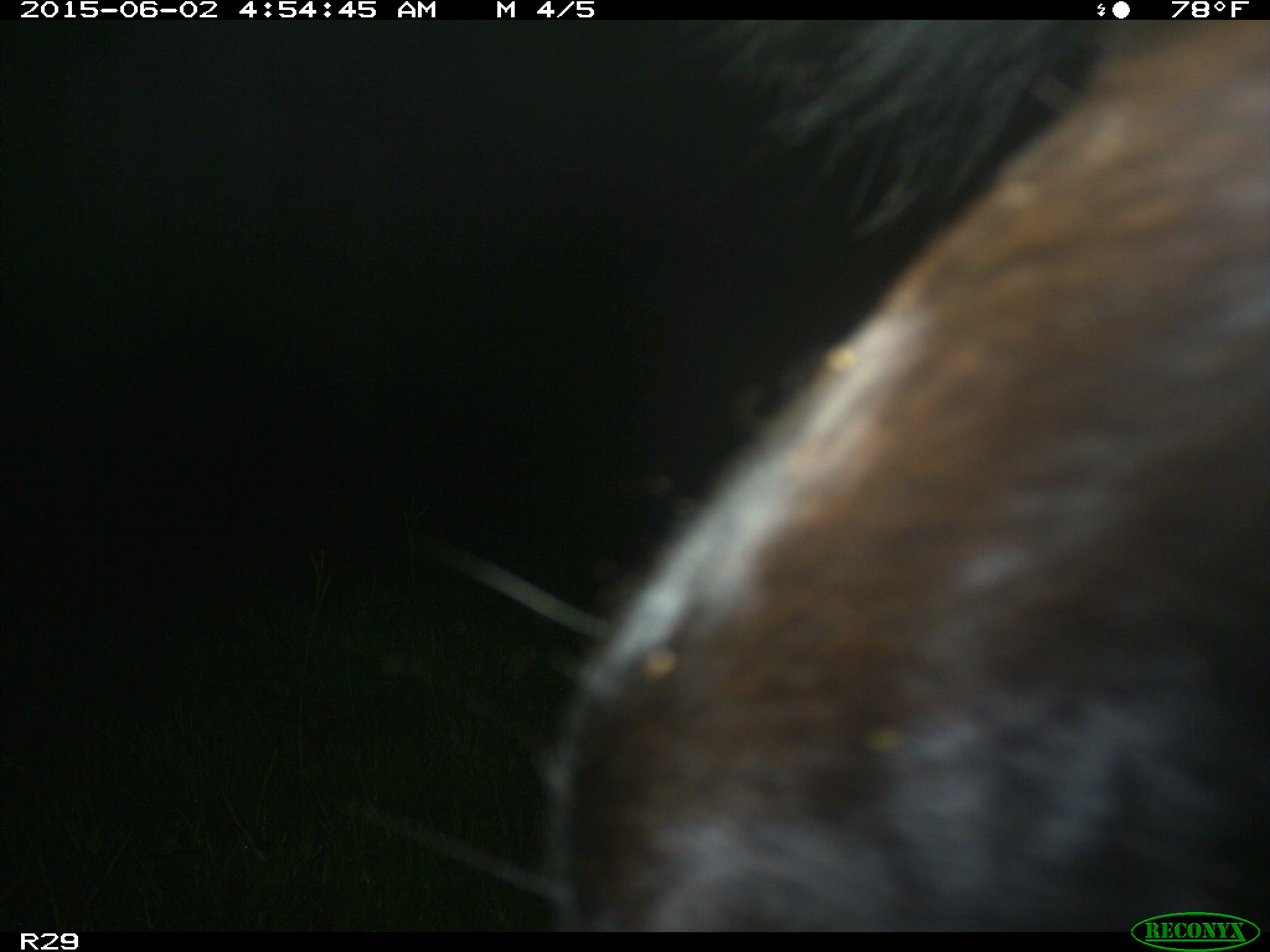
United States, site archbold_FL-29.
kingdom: Animalia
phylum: Chordata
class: Mammalia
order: Artiodactyla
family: Bovidae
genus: Bos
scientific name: Bos taurus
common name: domestic cow